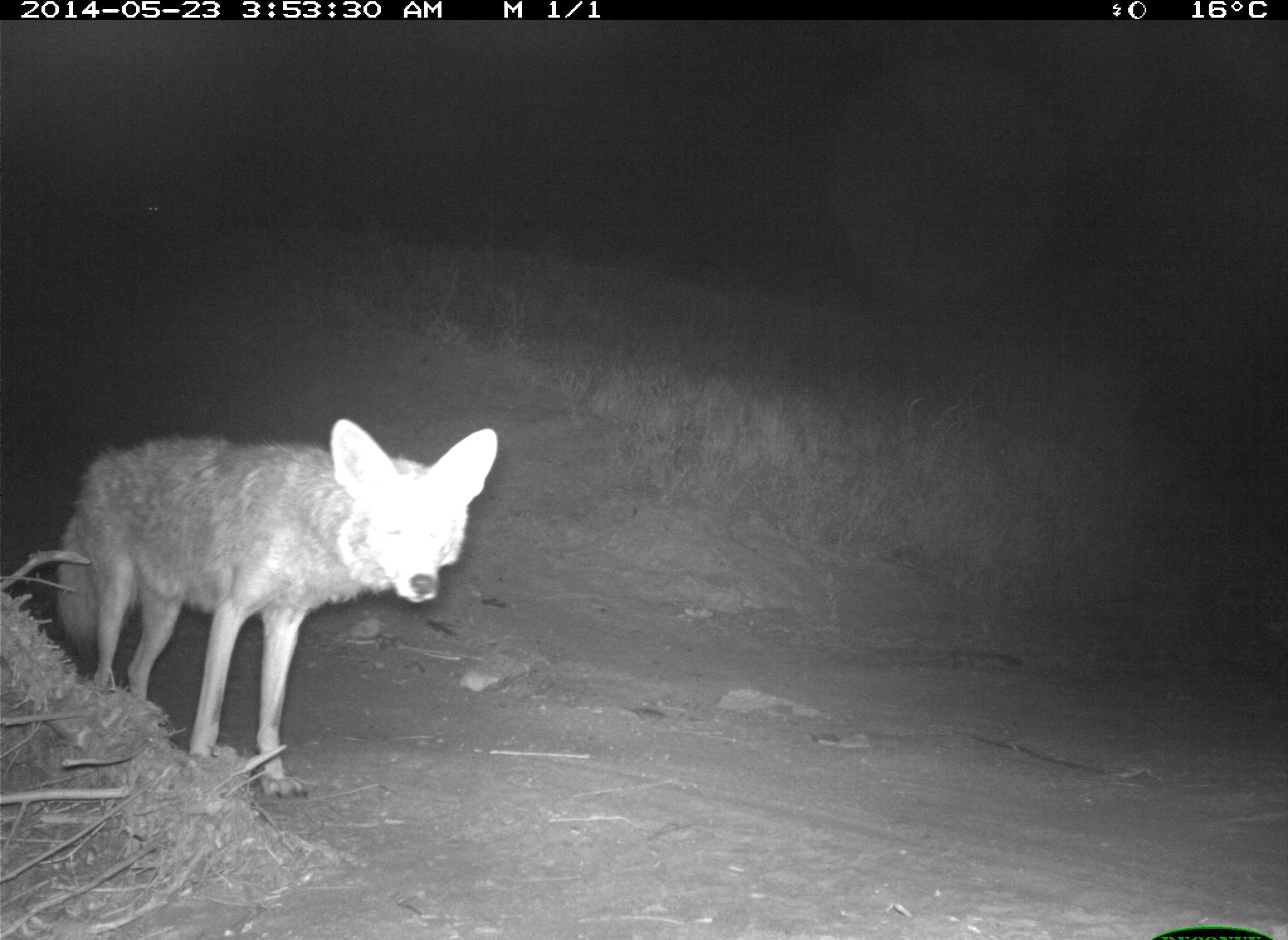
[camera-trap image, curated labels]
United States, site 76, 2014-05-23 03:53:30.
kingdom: Animalia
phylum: Chordata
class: Mammalia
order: Carnivora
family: Canidae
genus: Canis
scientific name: Canis latrans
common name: coyote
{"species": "coyote (Canis latrans)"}